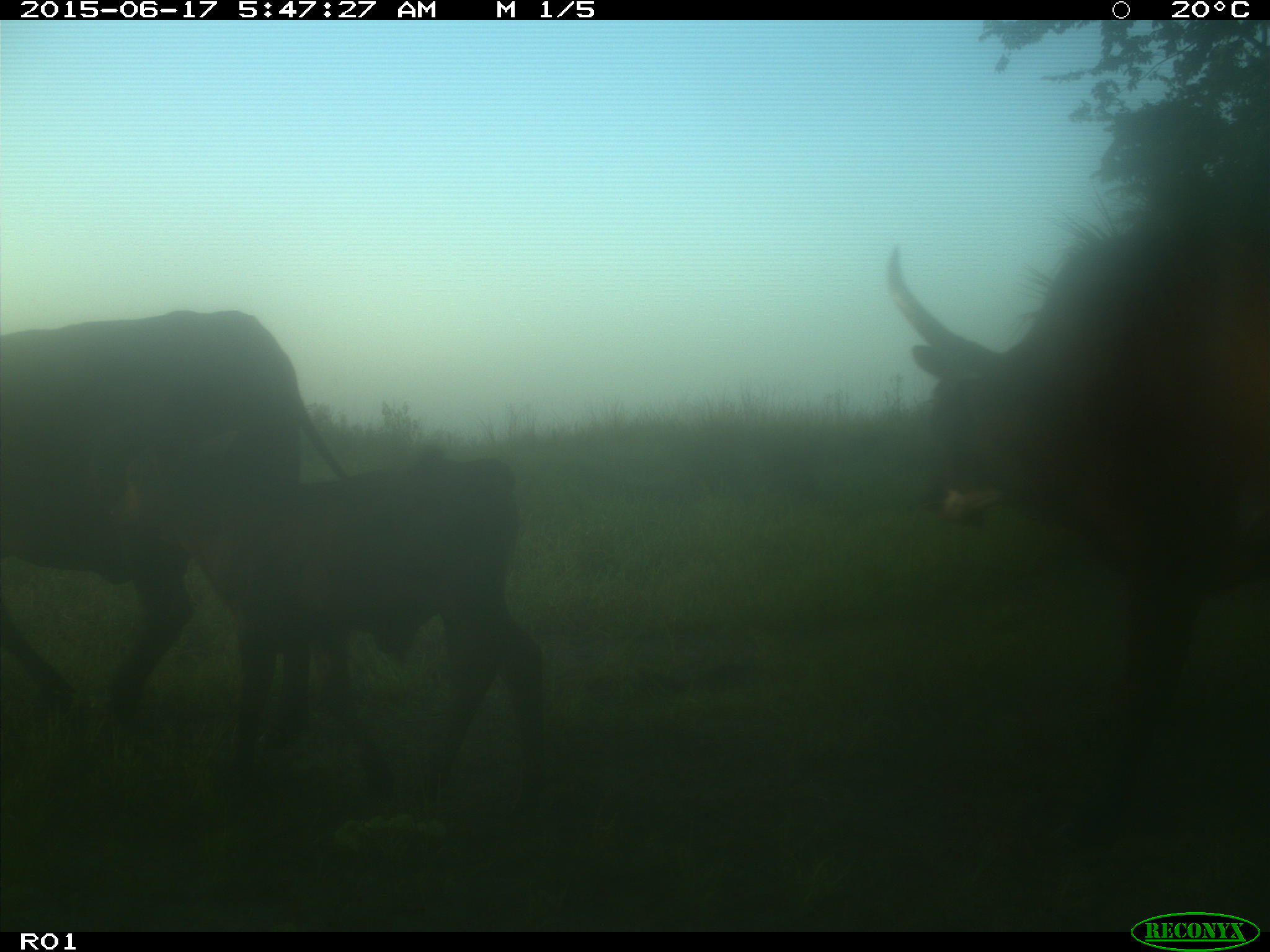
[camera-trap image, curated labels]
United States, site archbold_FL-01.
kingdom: Animalia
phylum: Chordata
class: Mammalia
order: Artiodactyla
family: Bovidae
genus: Bos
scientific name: Bos taurus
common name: domestic cow